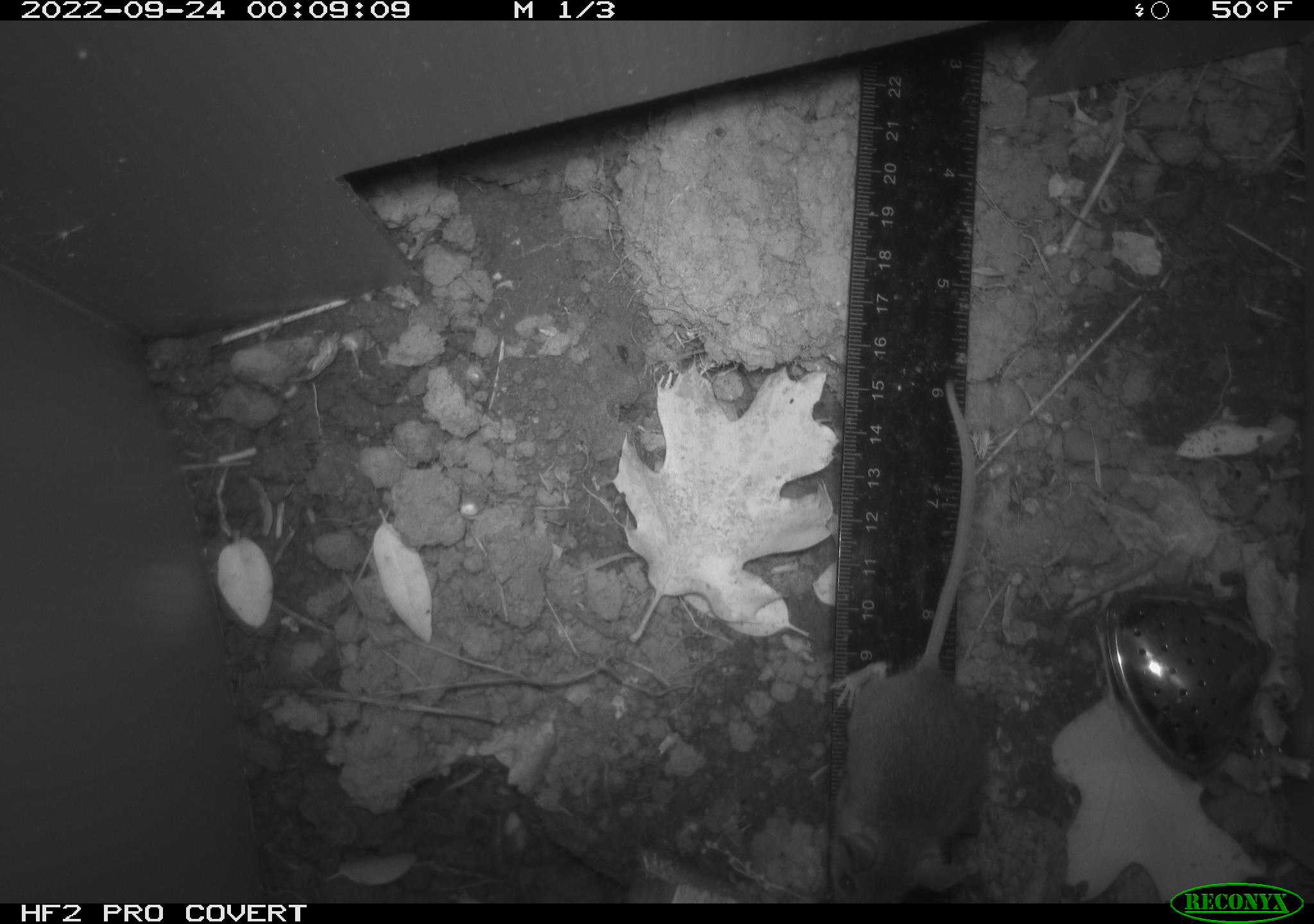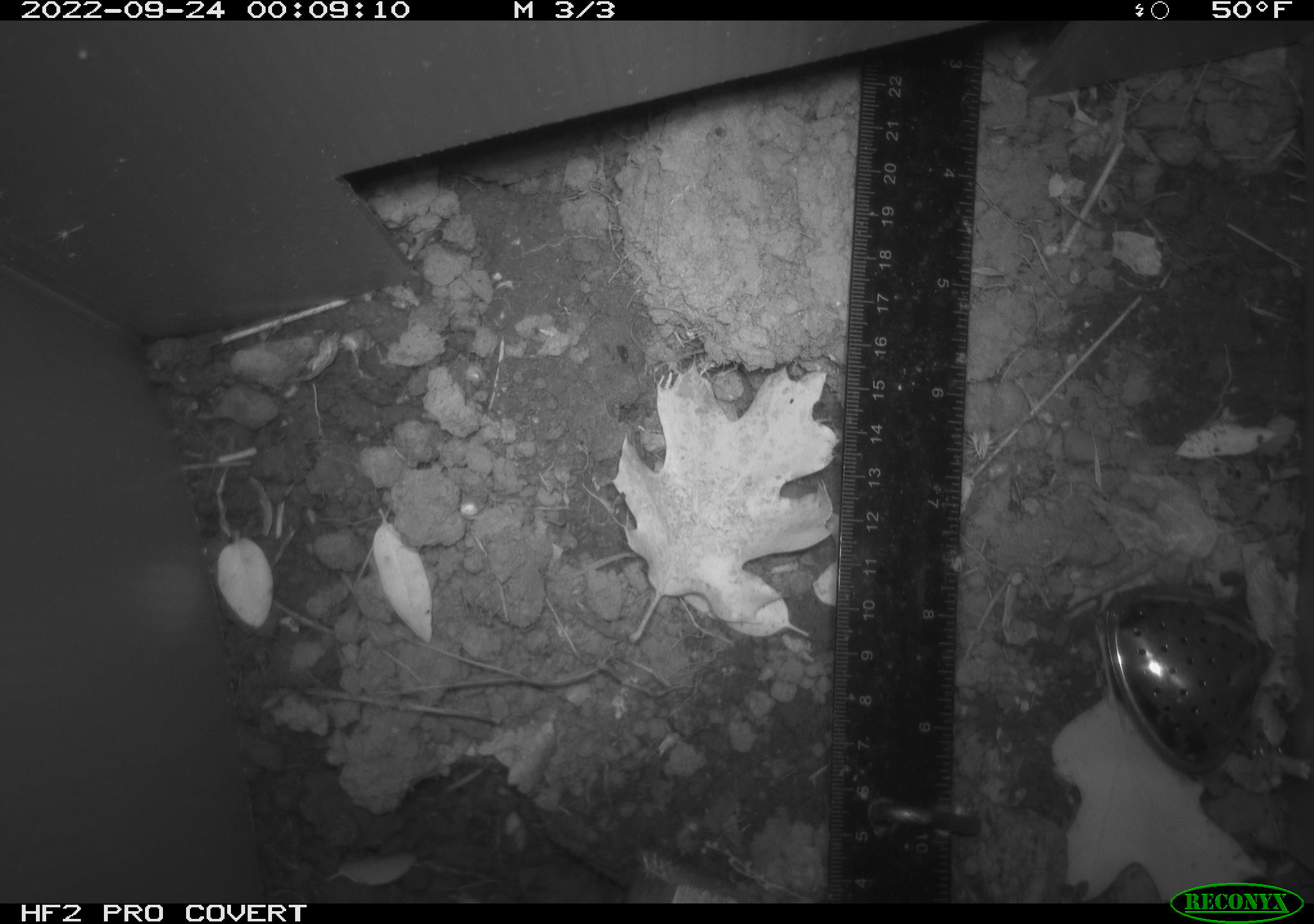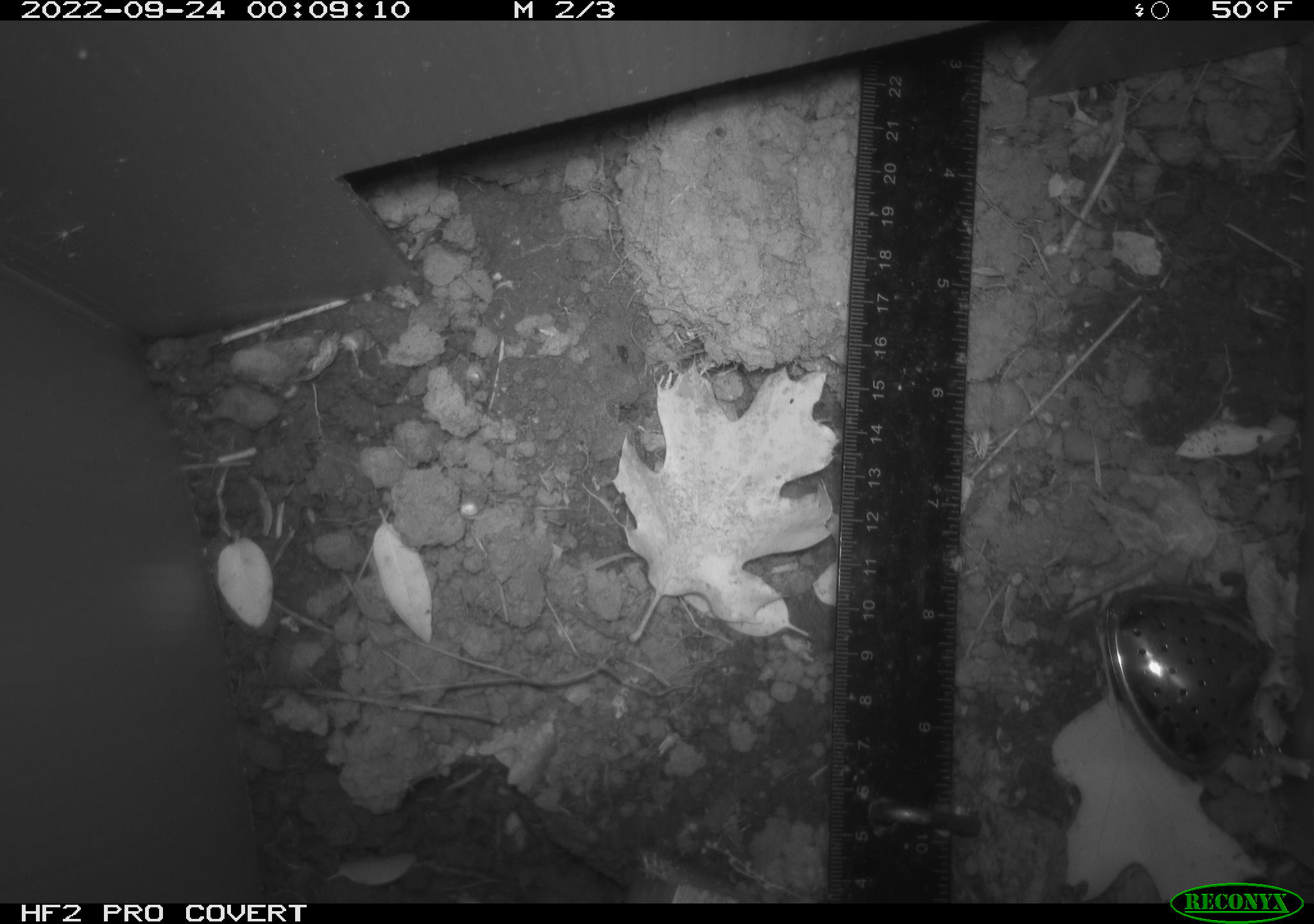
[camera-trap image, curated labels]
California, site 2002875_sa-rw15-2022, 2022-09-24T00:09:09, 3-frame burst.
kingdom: Animalia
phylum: Chordata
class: Mammalia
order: Rodentia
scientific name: Rodentia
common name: mouse species